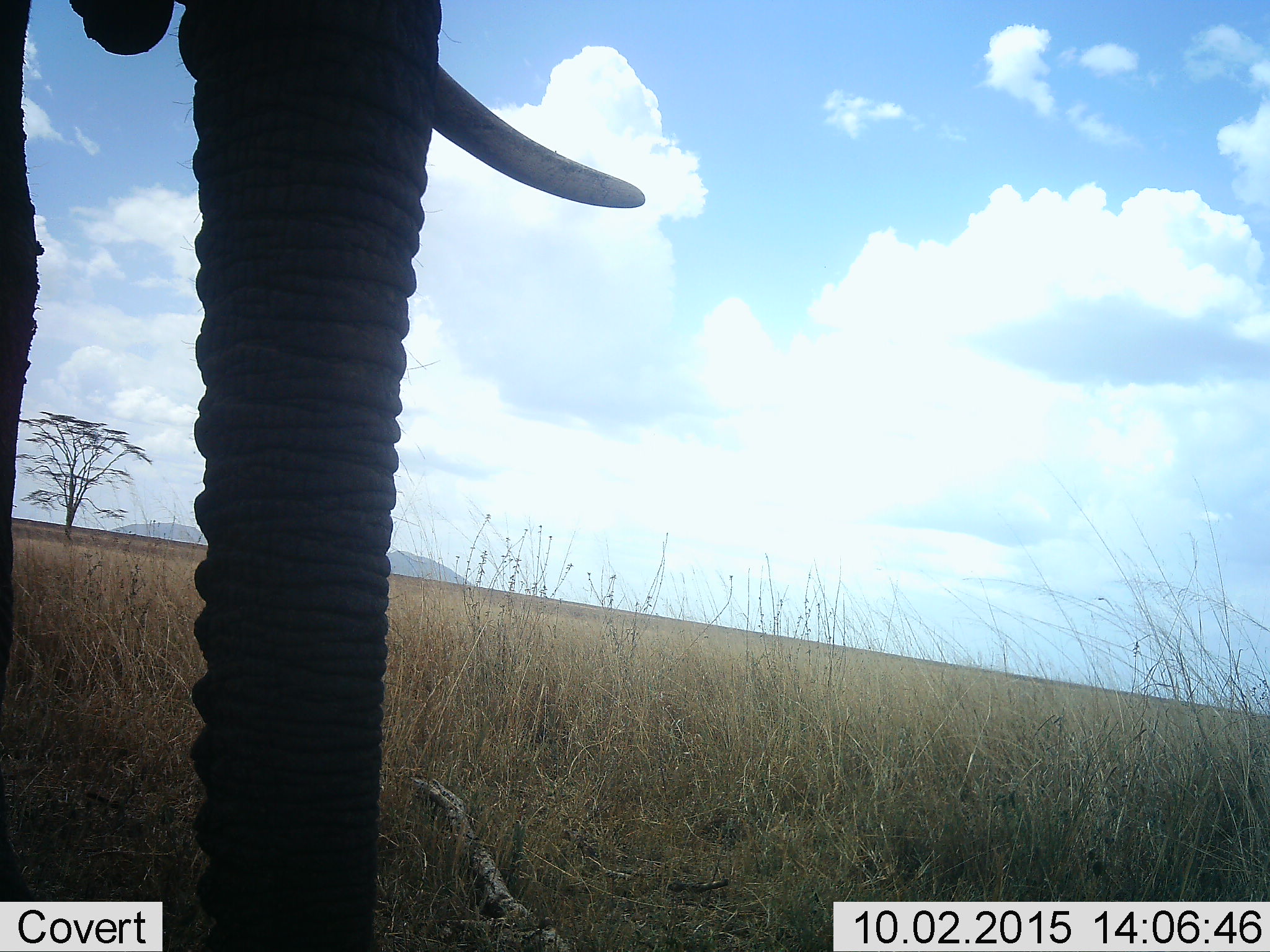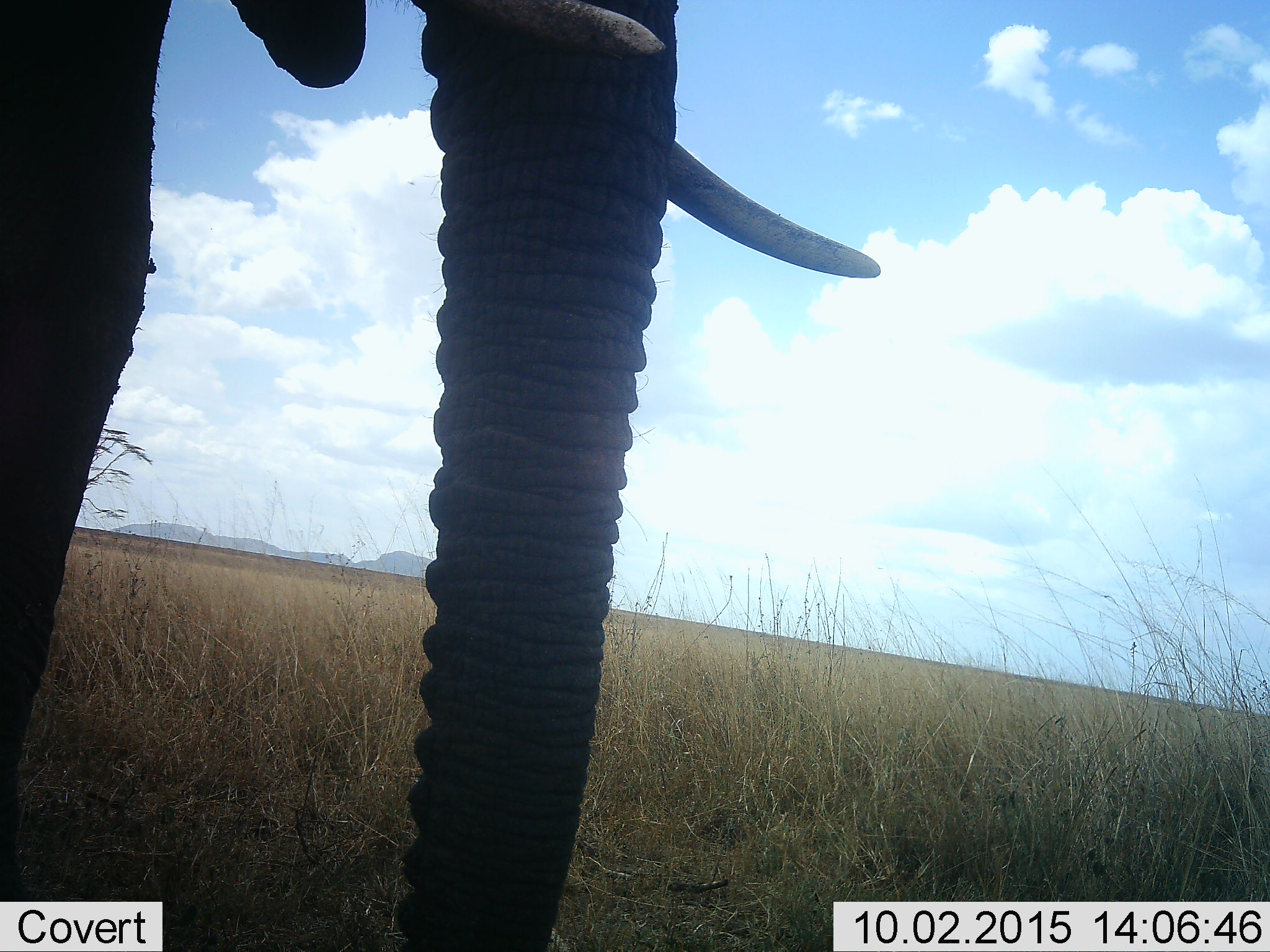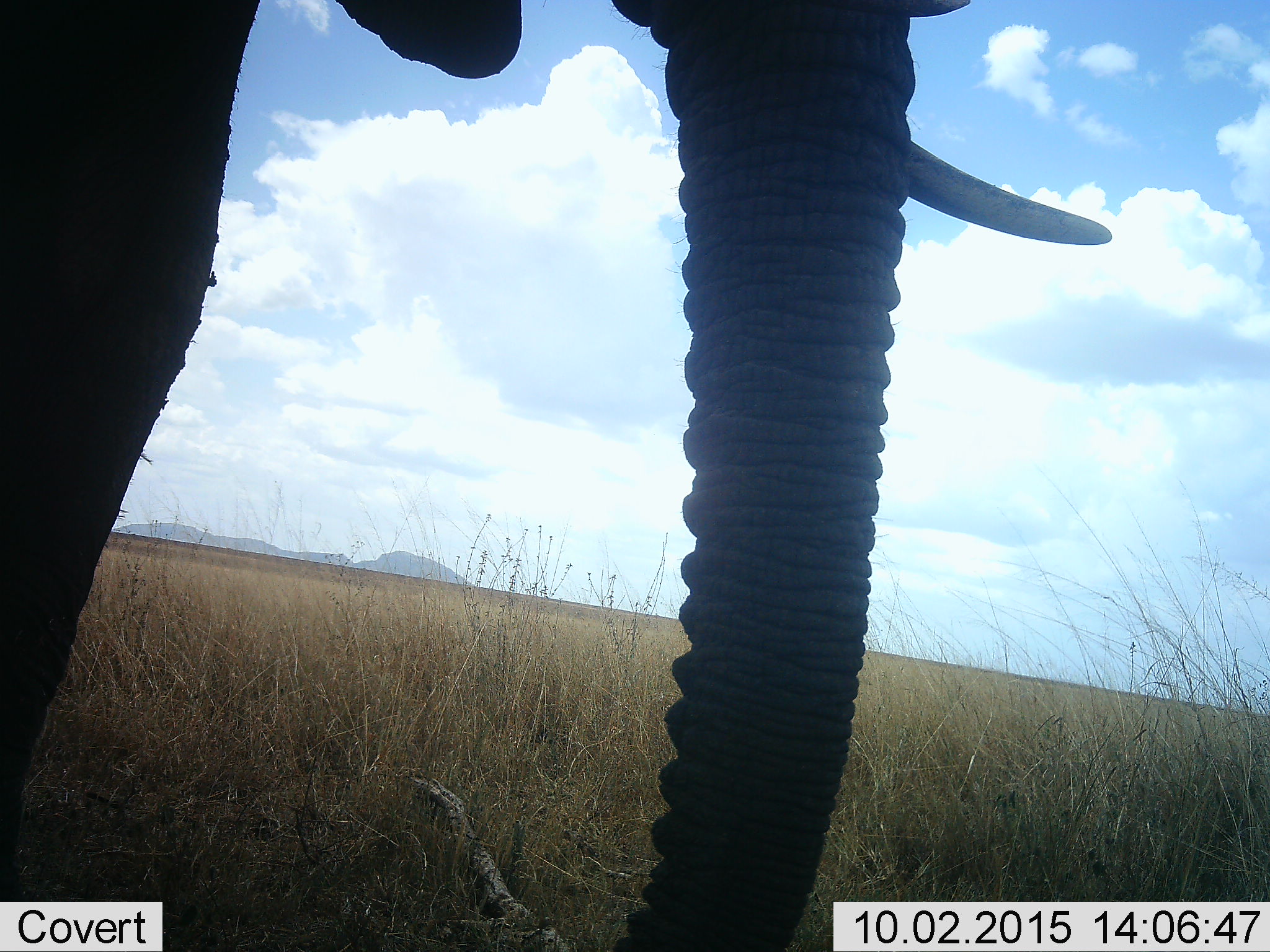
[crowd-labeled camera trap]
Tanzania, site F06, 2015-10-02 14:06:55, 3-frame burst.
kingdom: Animalia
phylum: Chordata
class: Mammalia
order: Proboscidea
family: Elephantidae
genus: Loxodonta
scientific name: Loxodonta africana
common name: african bush elephant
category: elephant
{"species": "elephant (african bush elephant) (Loxodonta africana)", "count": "1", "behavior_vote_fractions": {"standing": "35%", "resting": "0%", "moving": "71%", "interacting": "6%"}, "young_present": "0%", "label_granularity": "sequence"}